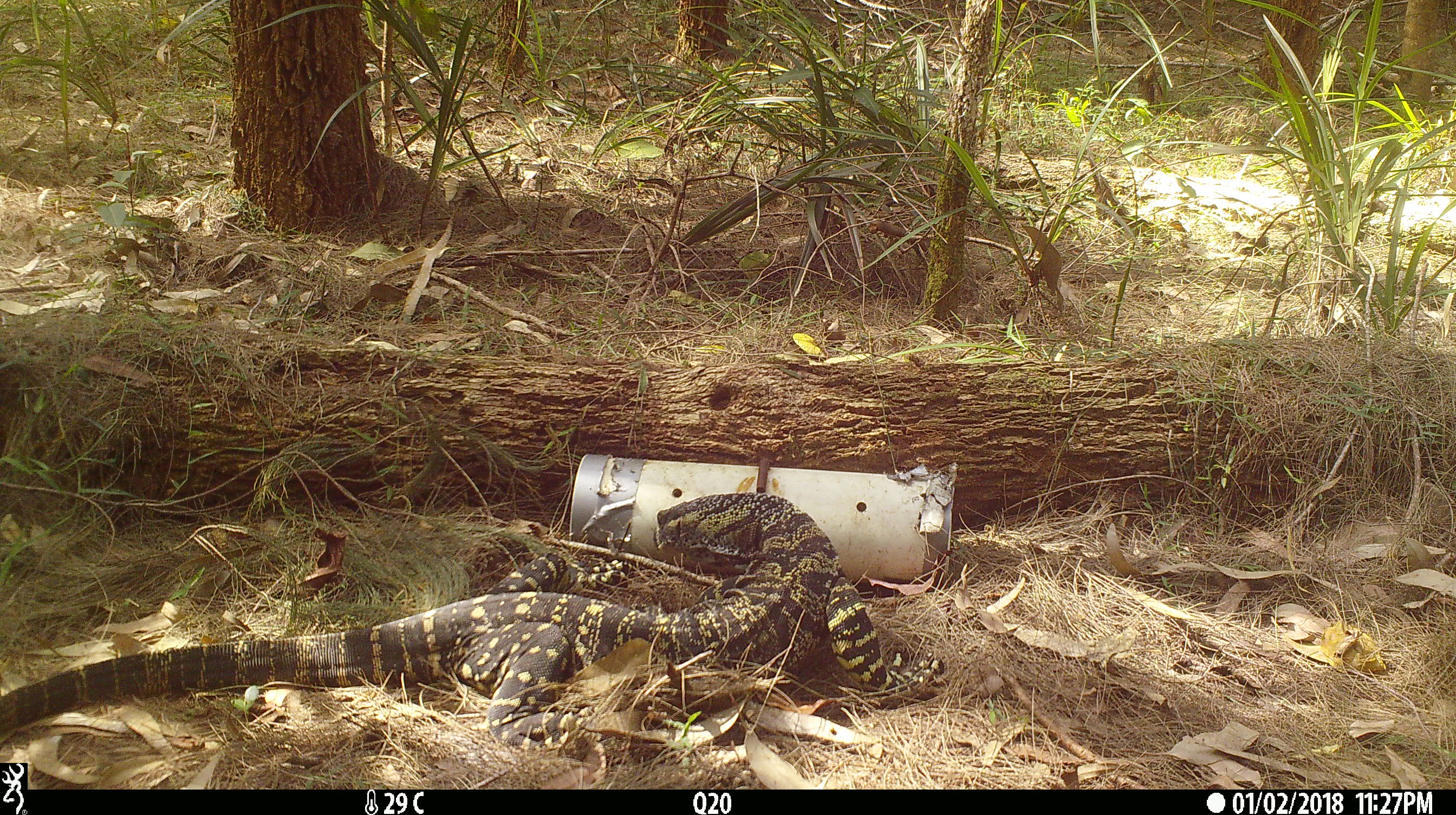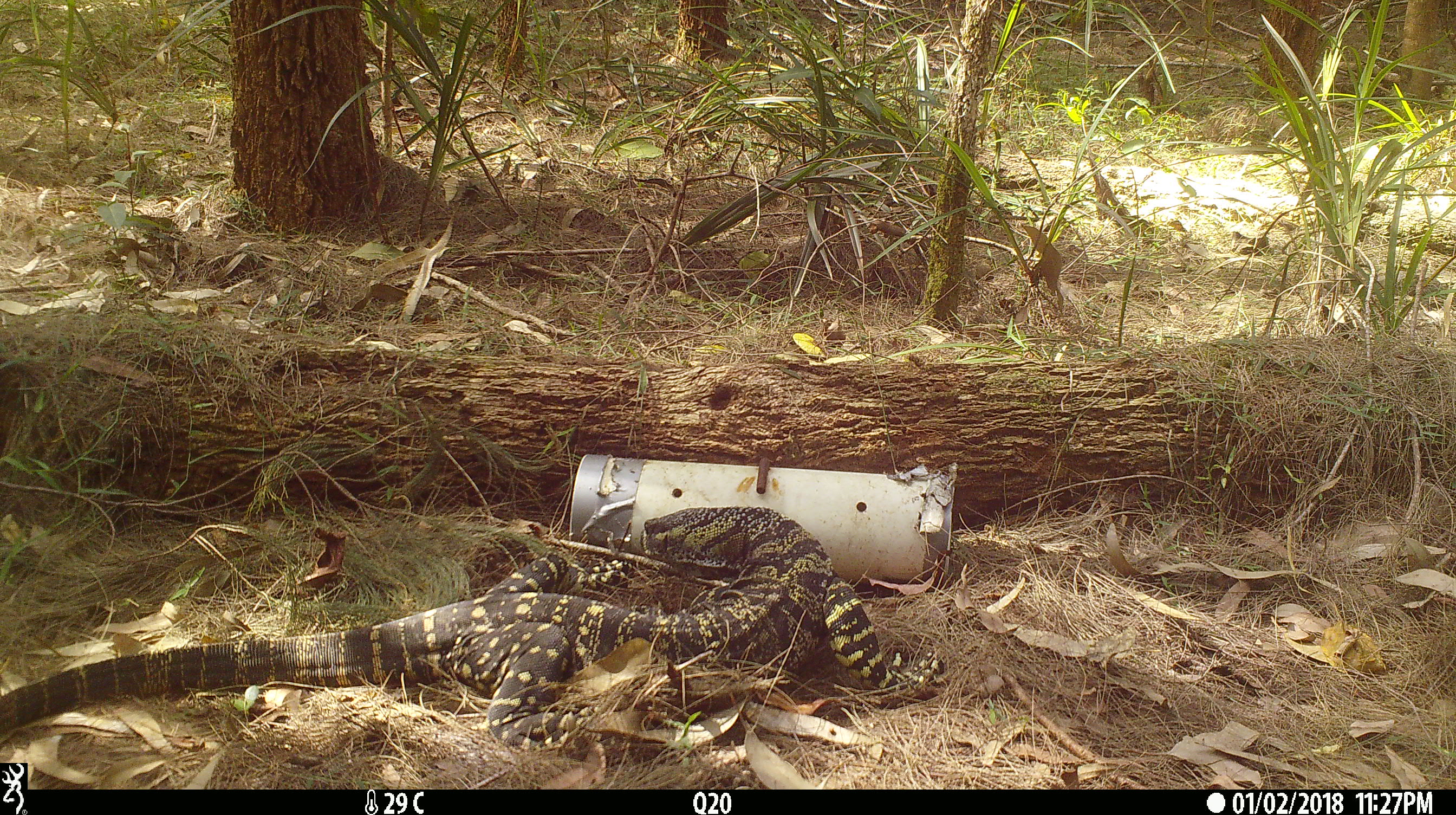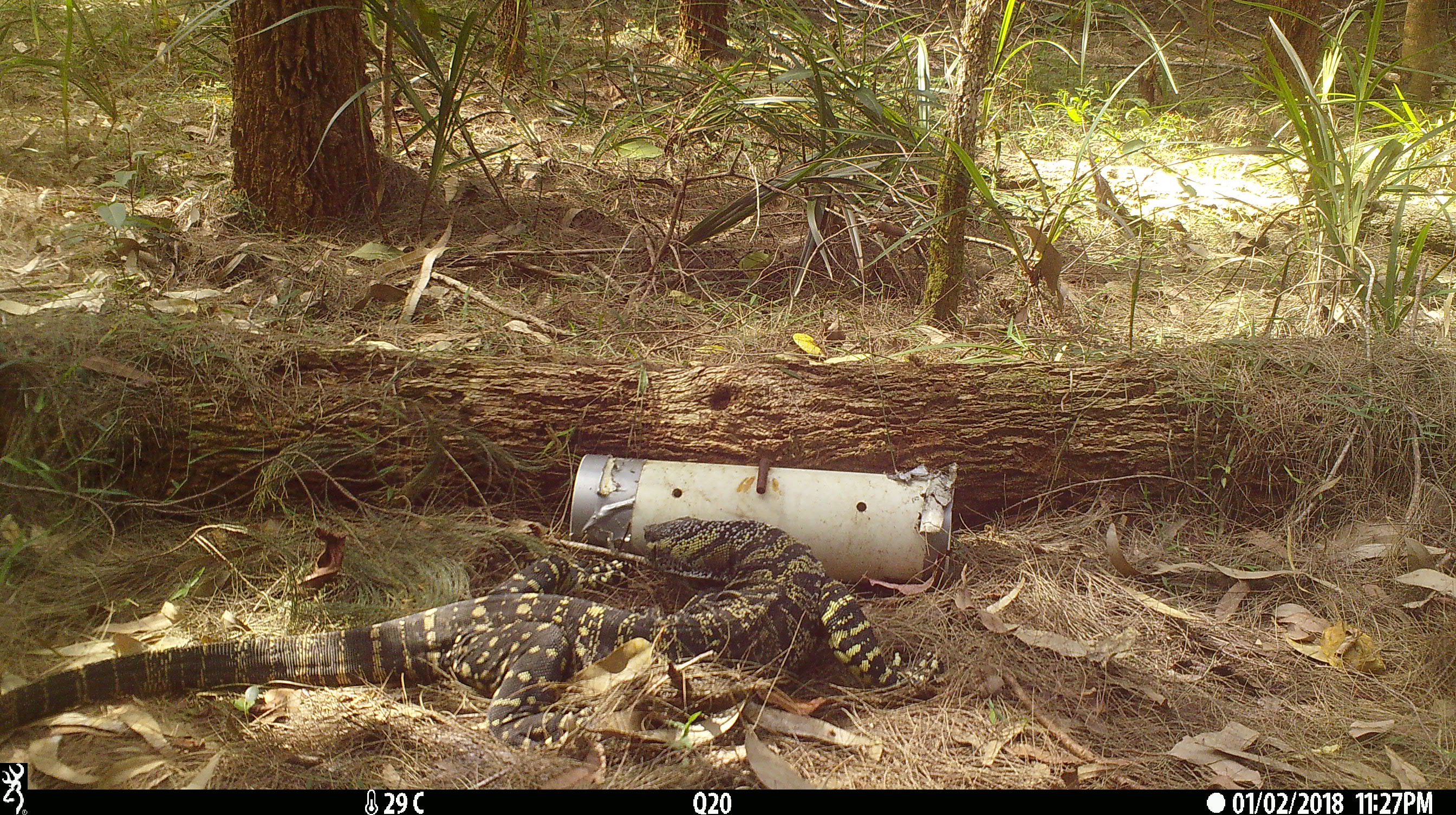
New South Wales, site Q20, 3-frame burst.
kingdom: Animalia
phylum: Chordata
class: Reptilia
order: Squamata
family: Varanidae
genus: Varanus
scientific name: Varanus varius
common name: lace monitor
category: goanna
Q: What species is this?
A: Goanna (lace monitor) (Varanus varius).